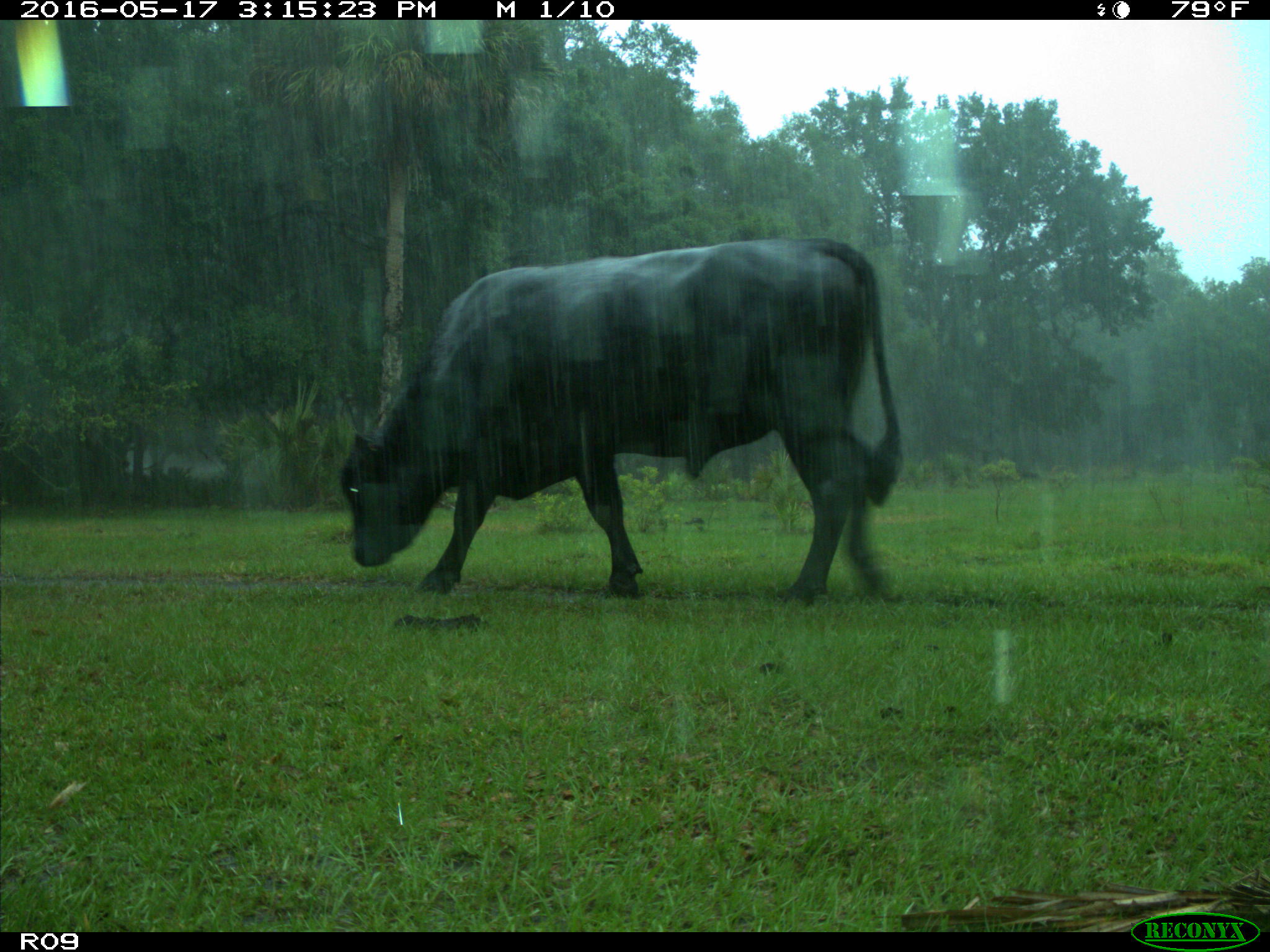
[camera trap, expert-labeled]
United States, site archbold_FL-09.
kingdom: Animalia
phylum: Chordata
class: Mammalia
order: Artiodactyla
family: Bovidae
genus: Bos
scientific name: Bos taurus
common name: domestic cow